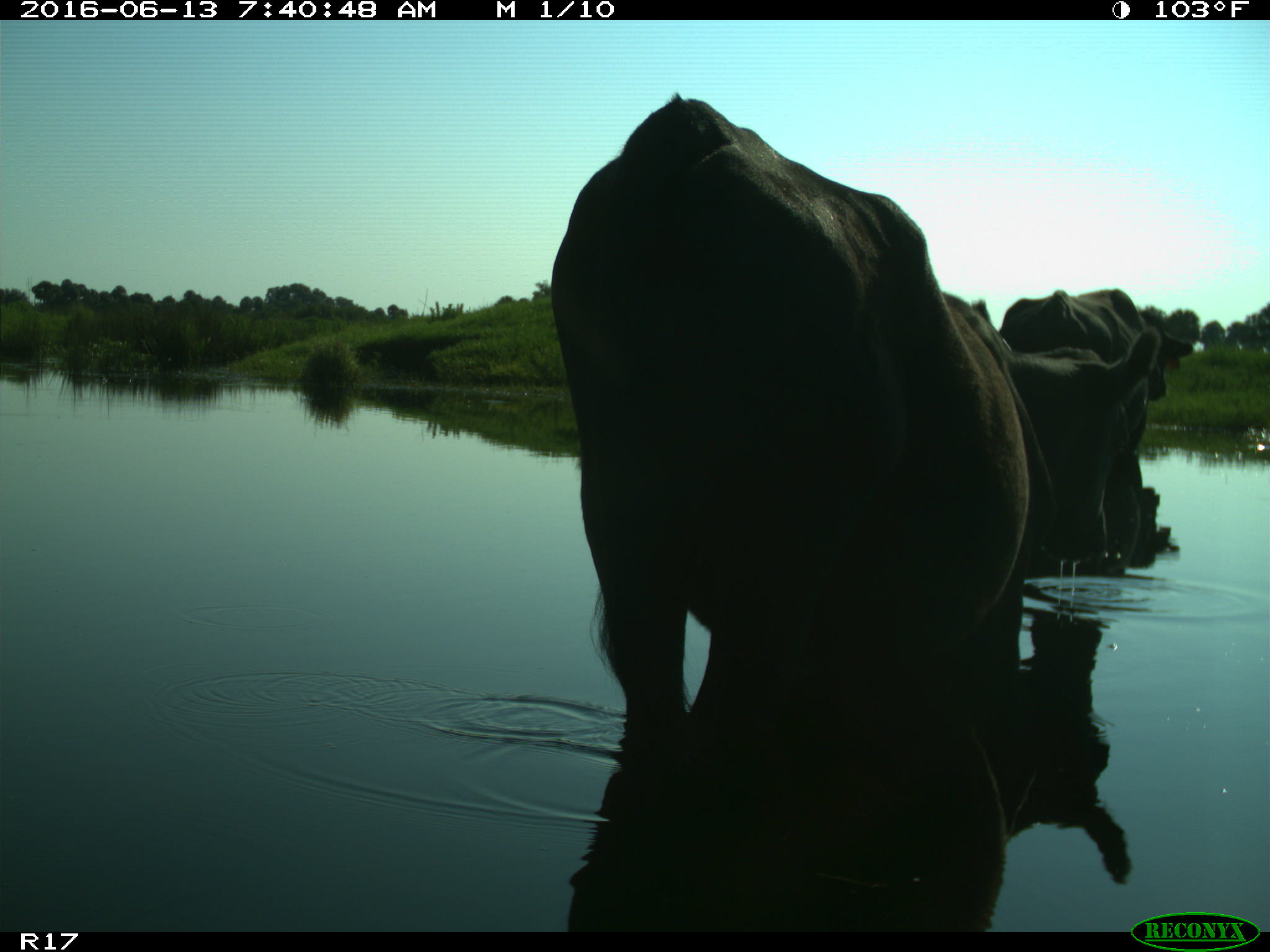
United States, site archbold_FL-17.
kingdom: Animalia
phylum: Chordata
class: Mammalia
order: Artiodactyla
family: Bovidae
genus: Bos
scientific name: Bos taurus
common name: domestic cow